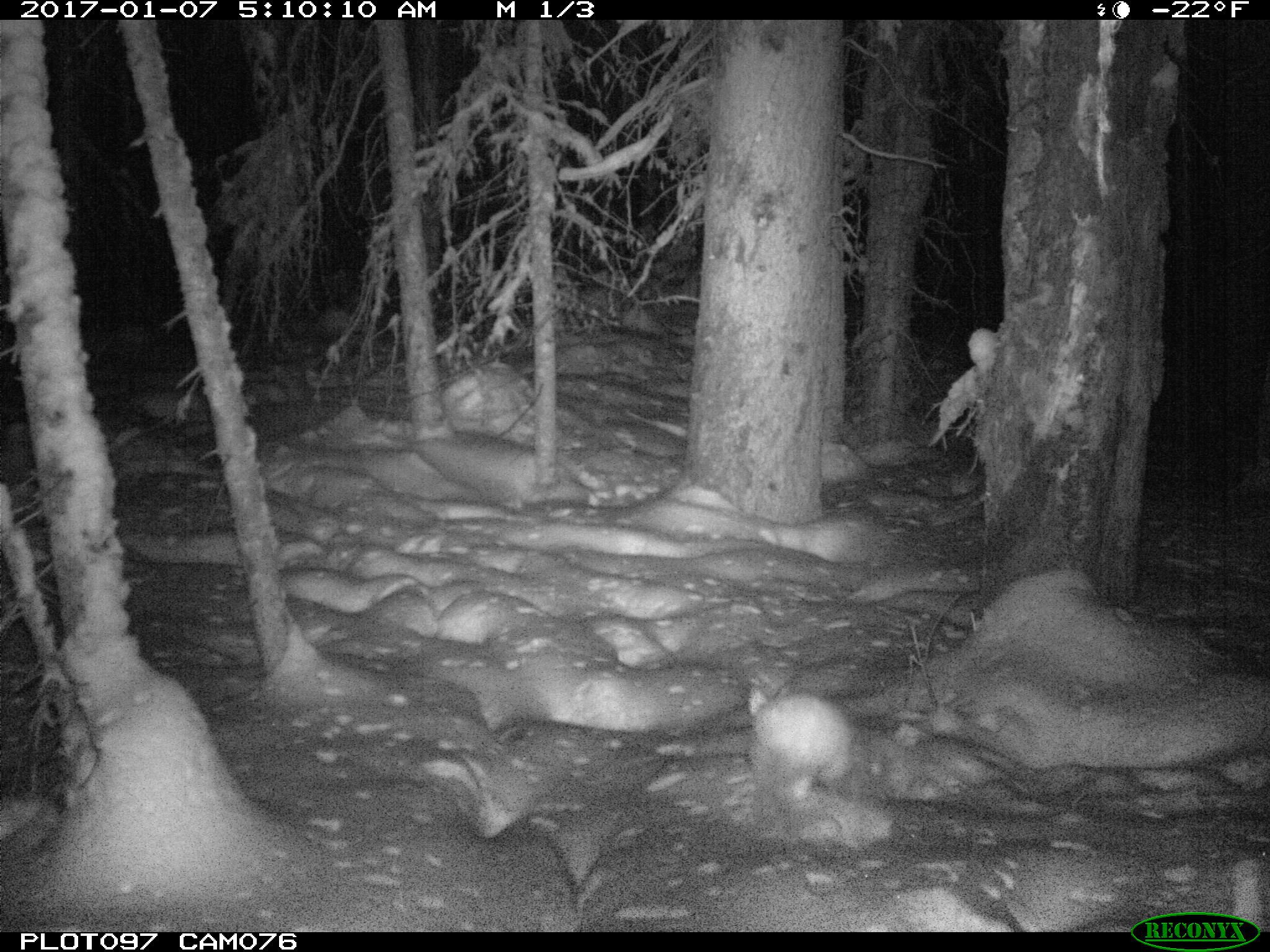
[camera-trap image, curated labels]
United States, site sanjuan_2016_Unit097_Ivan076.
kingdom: Animalia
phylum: Chordata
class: Mammalia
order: Lagomorpha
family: Leporidae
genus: Lepus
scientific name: Lepus americanus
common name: snowshoe hare